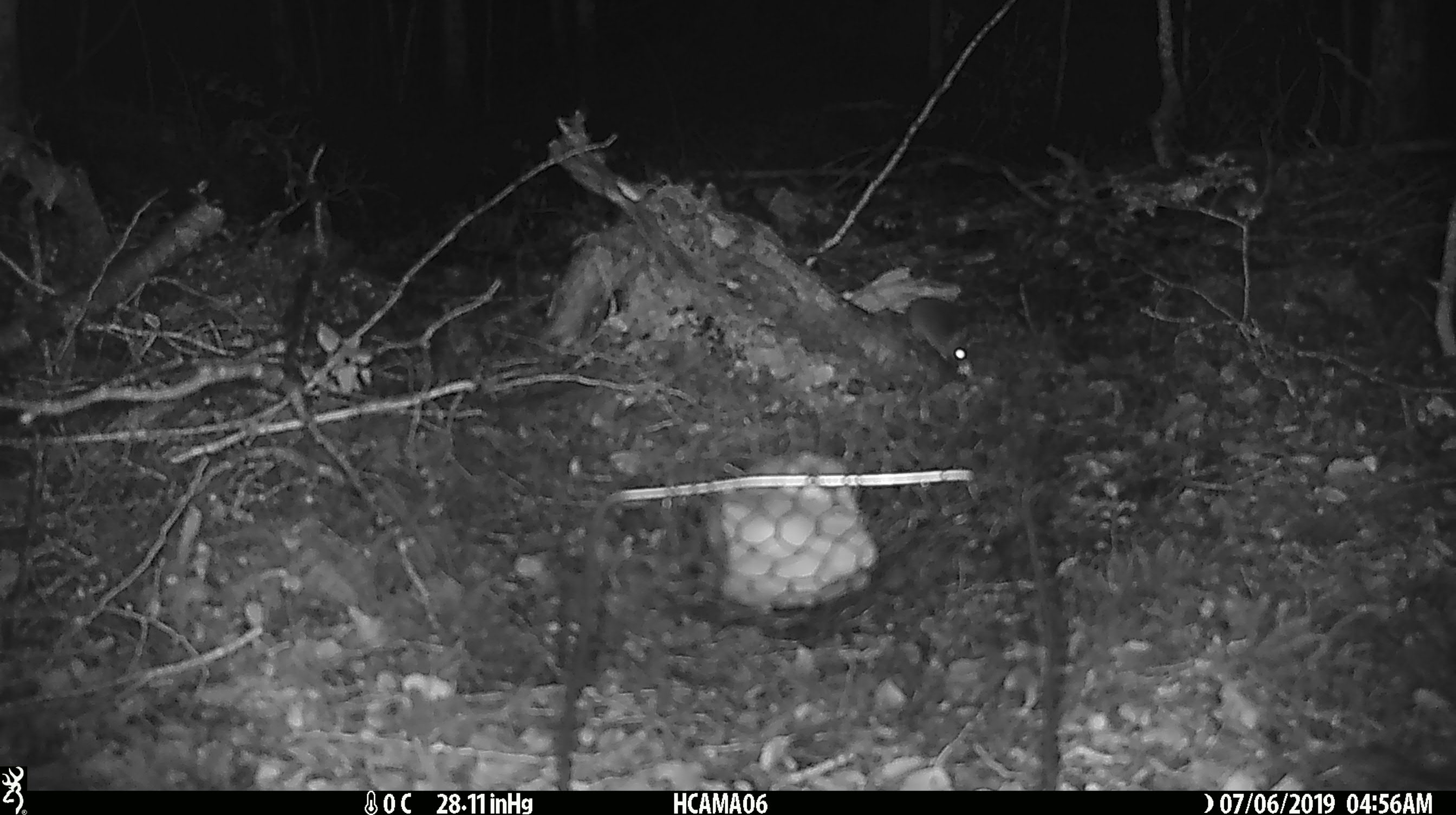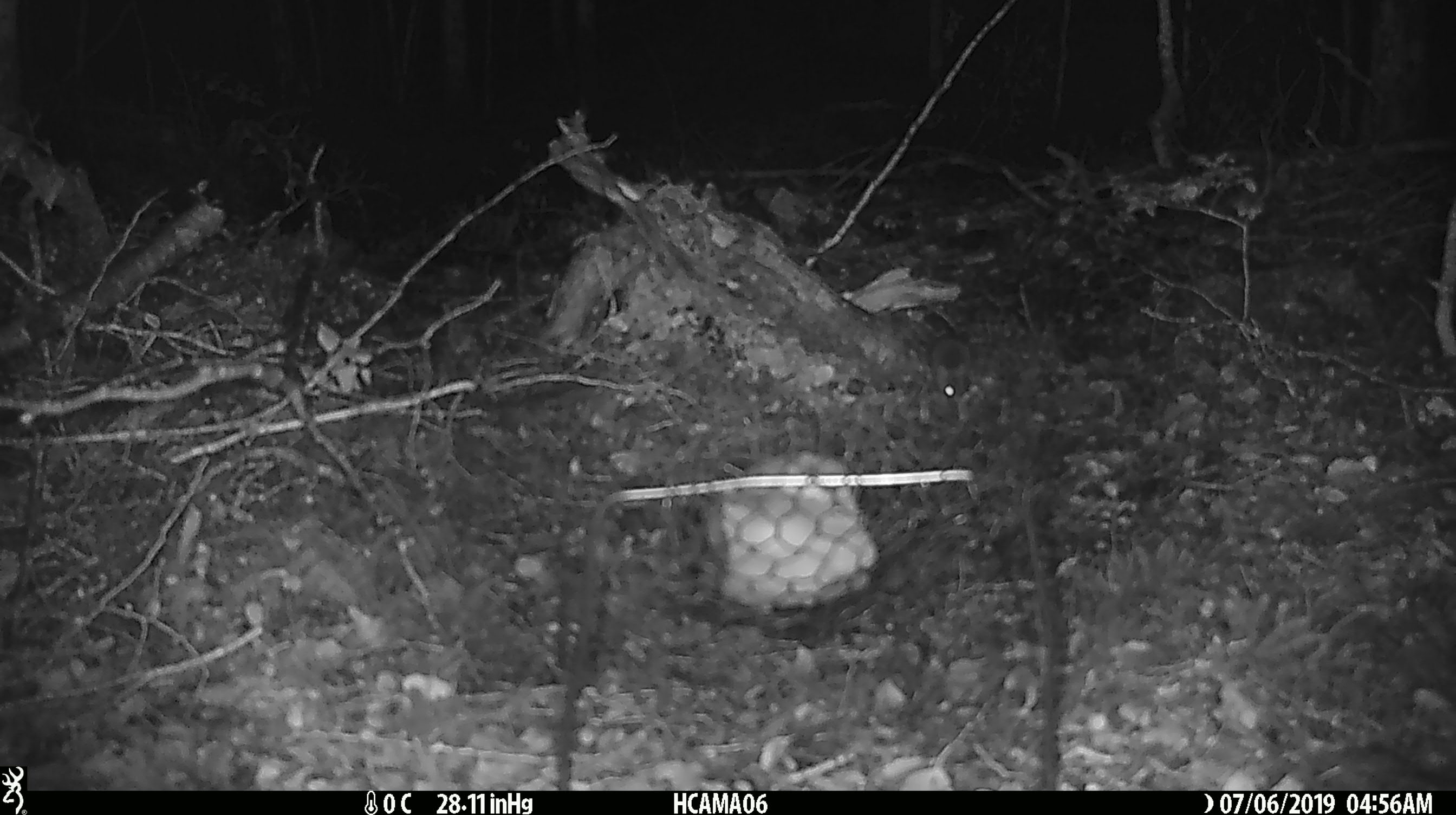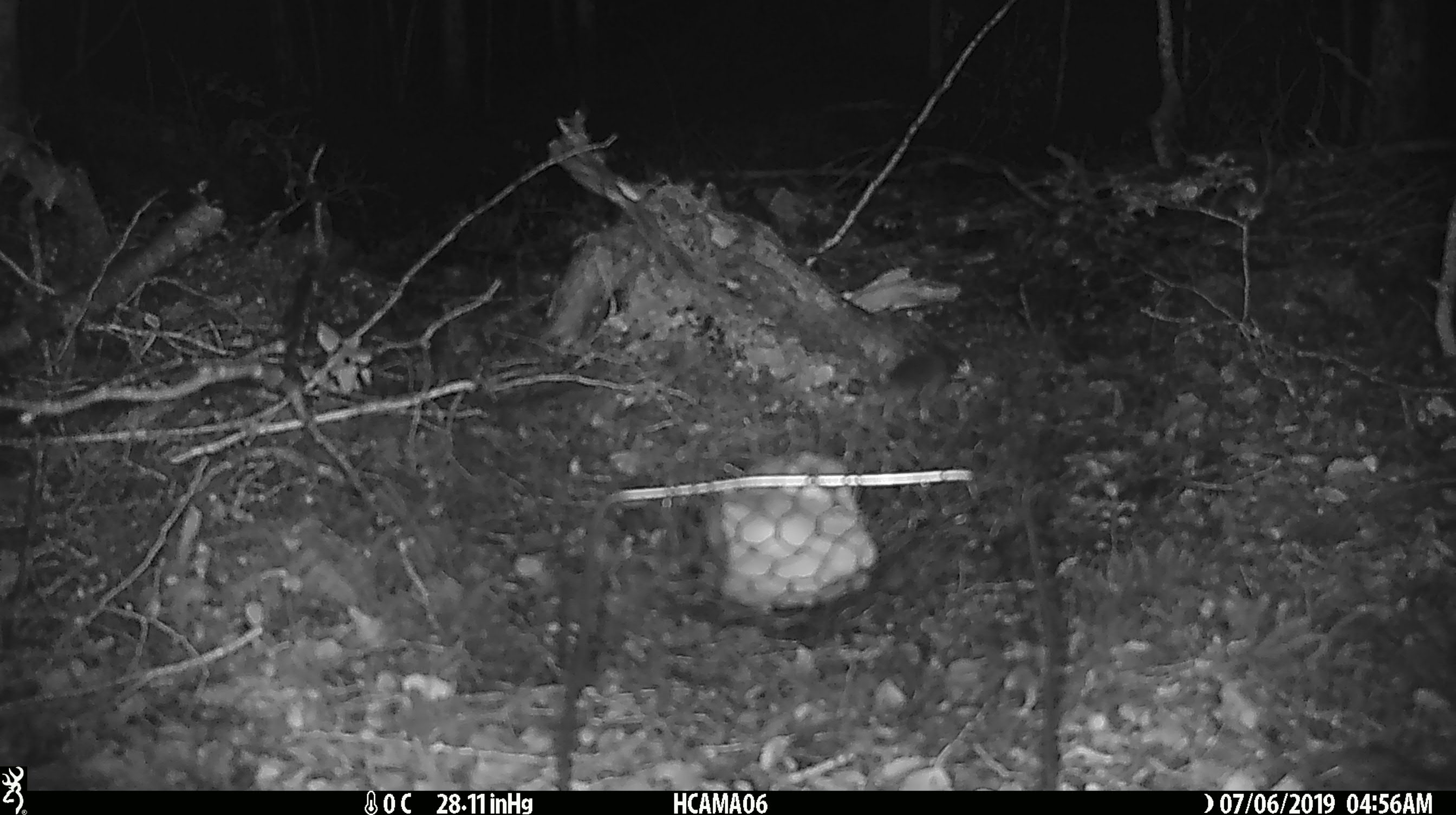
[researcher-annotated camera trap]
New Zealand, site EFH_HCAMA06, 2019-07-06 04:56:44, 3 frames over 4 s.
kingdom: Animalia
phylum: Chordata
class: Mammalia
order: Rodentia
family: Muridae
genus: Mus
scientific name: Mus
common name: mouse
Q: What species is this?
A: Mouse (Mus).